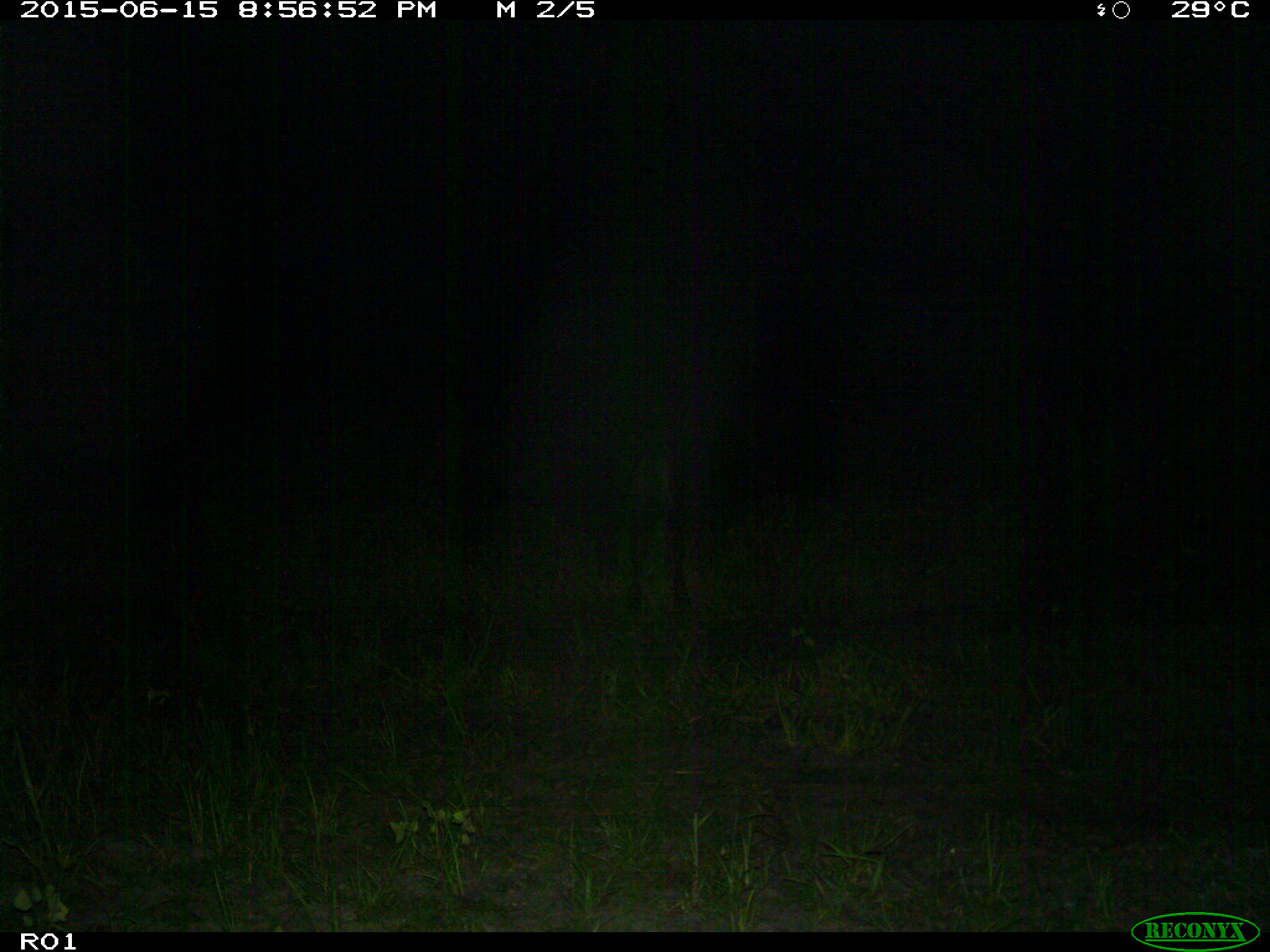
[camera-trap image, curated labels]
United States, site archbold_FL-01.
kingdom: Animalia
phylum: Chordata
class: Mammalia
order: Artiodactyla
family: Bovidae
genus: Bos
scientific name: Bos taurus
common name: domestic cow